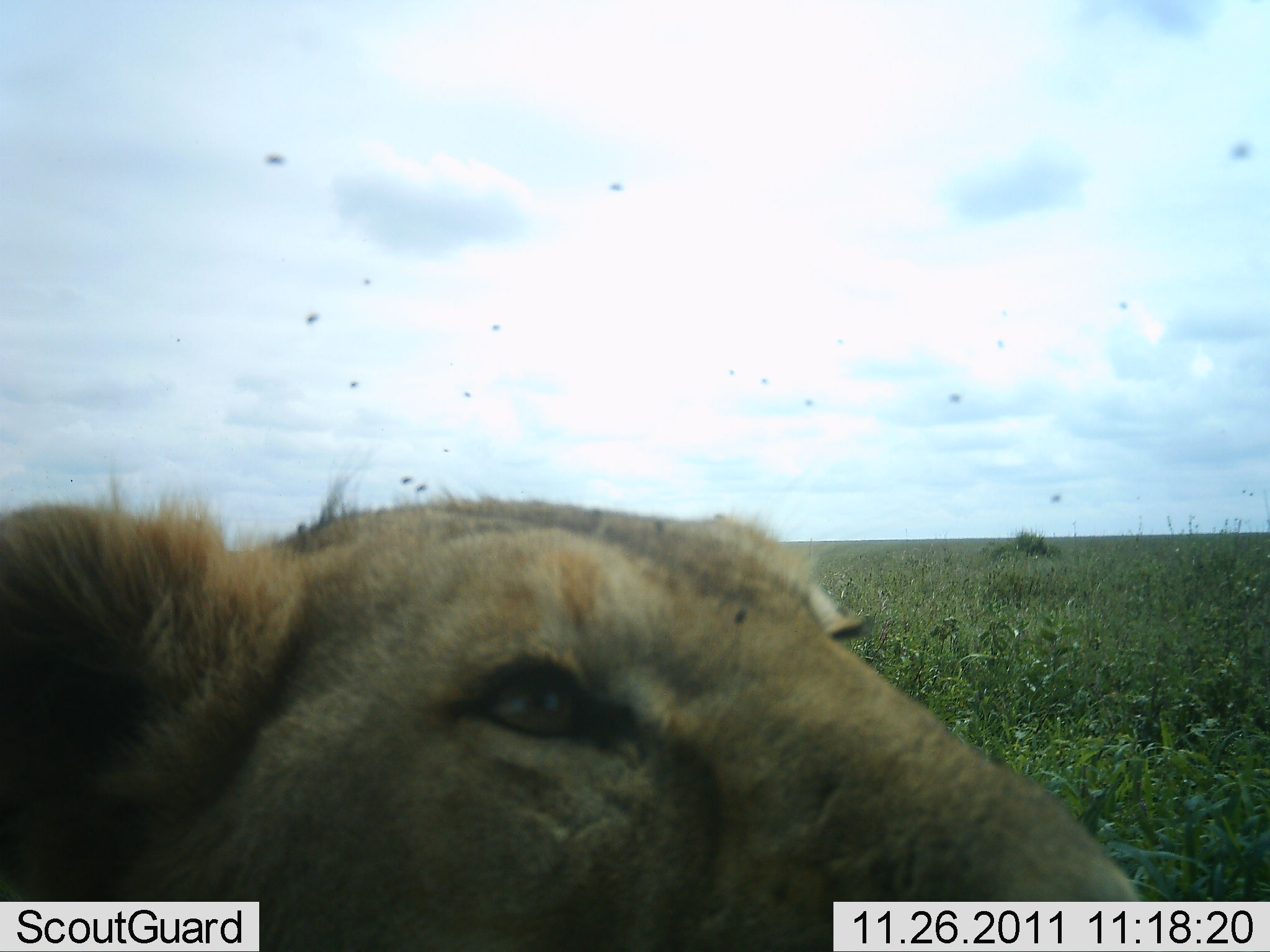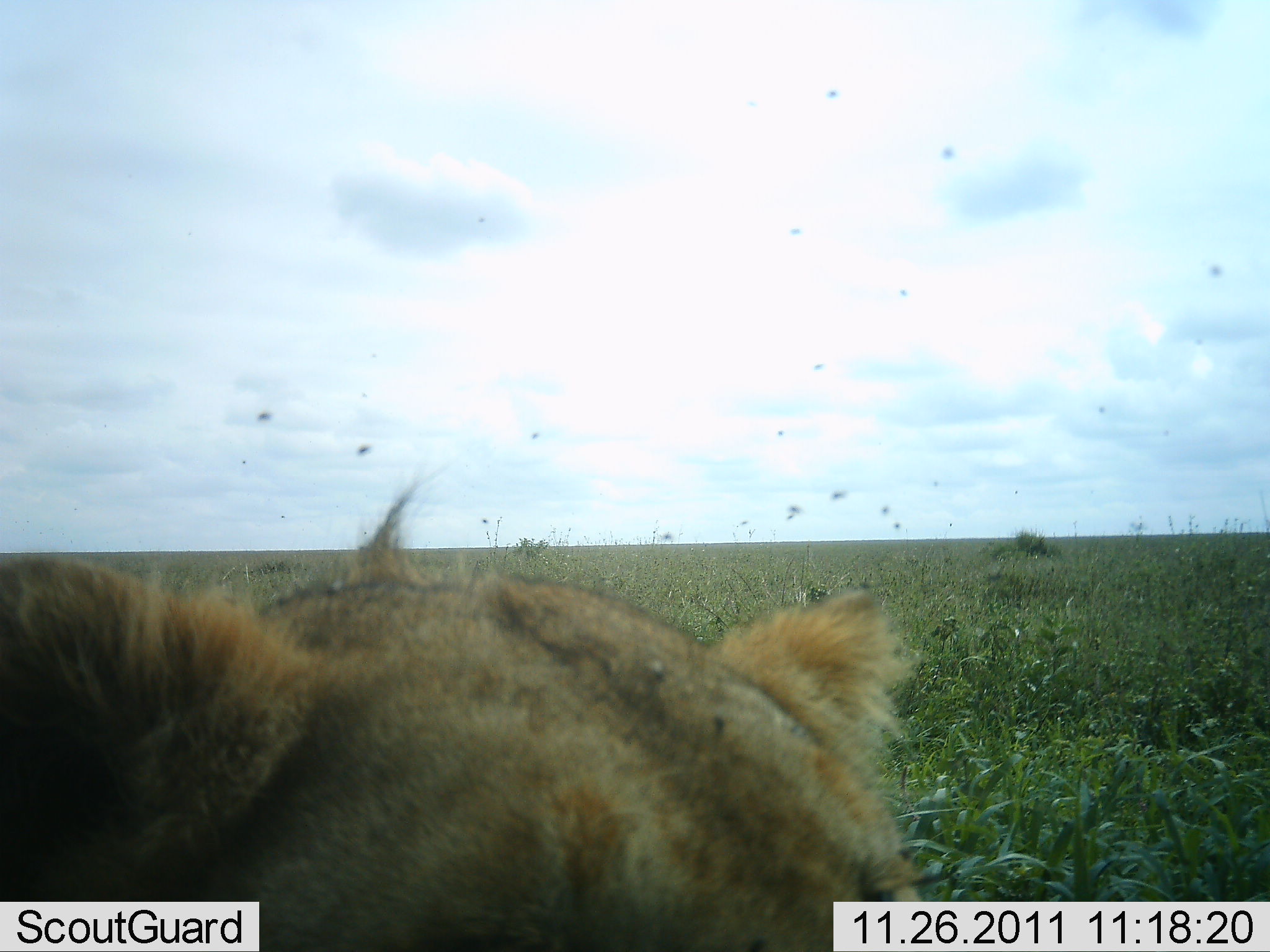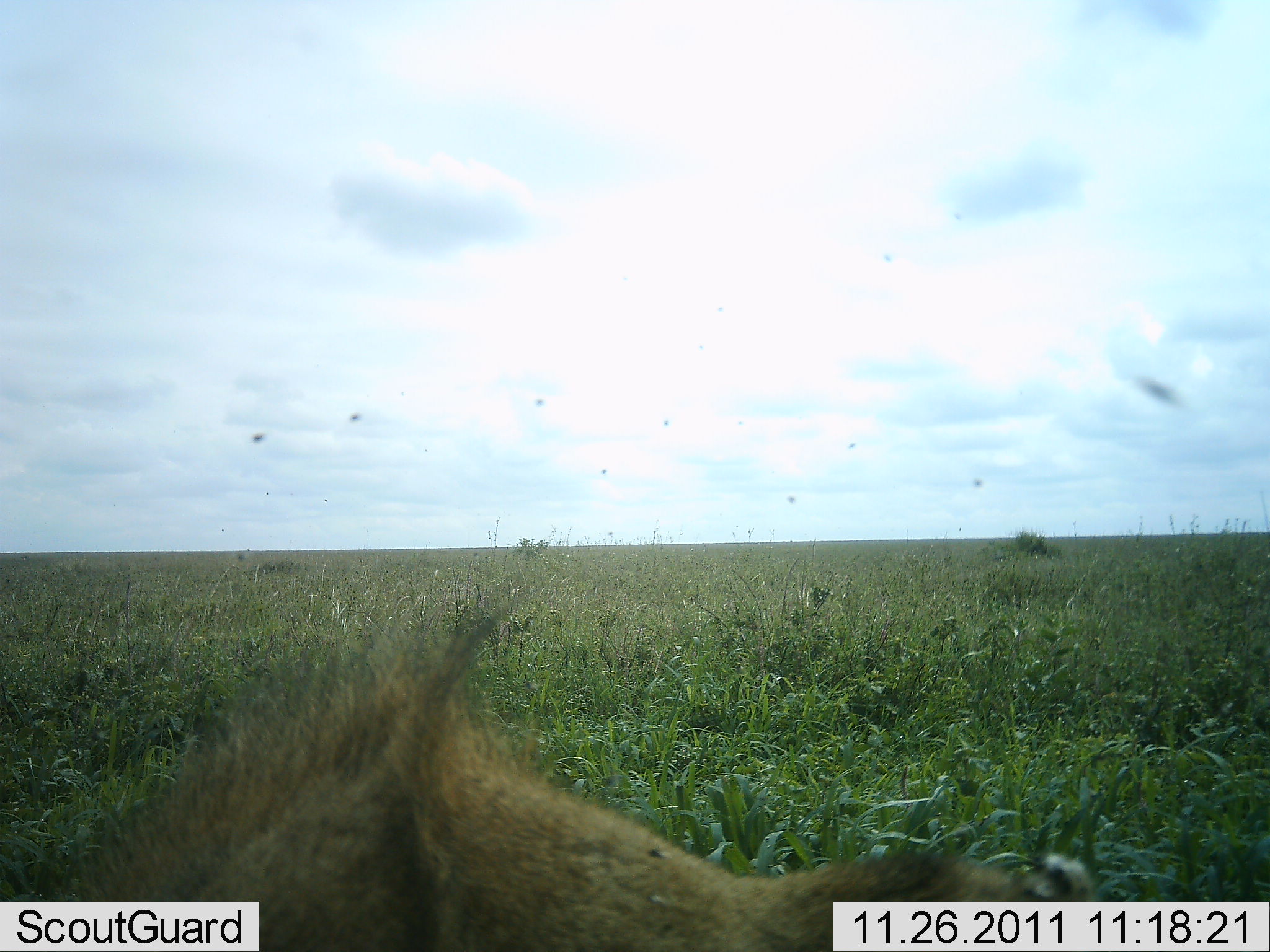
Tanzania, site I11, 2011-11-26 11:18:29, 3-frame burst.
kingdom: Animalia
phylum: Chordata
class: Mammalia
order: Carnivora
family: Felidae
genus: Panthera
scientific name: Panthera leo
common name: lion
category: lionfemale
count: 1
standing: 8%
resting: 50%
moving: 33%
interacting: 8%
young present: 0%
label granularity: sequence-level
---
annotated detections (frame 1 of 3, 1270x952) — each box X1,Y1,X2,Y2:
animal: 0,453,1160,951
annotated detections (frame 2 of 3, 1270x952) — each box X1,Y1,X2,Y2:
animal: 0,469,923,949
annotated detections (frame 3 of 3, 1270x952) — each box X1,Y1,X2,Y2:
animal: 0,601,1122,952